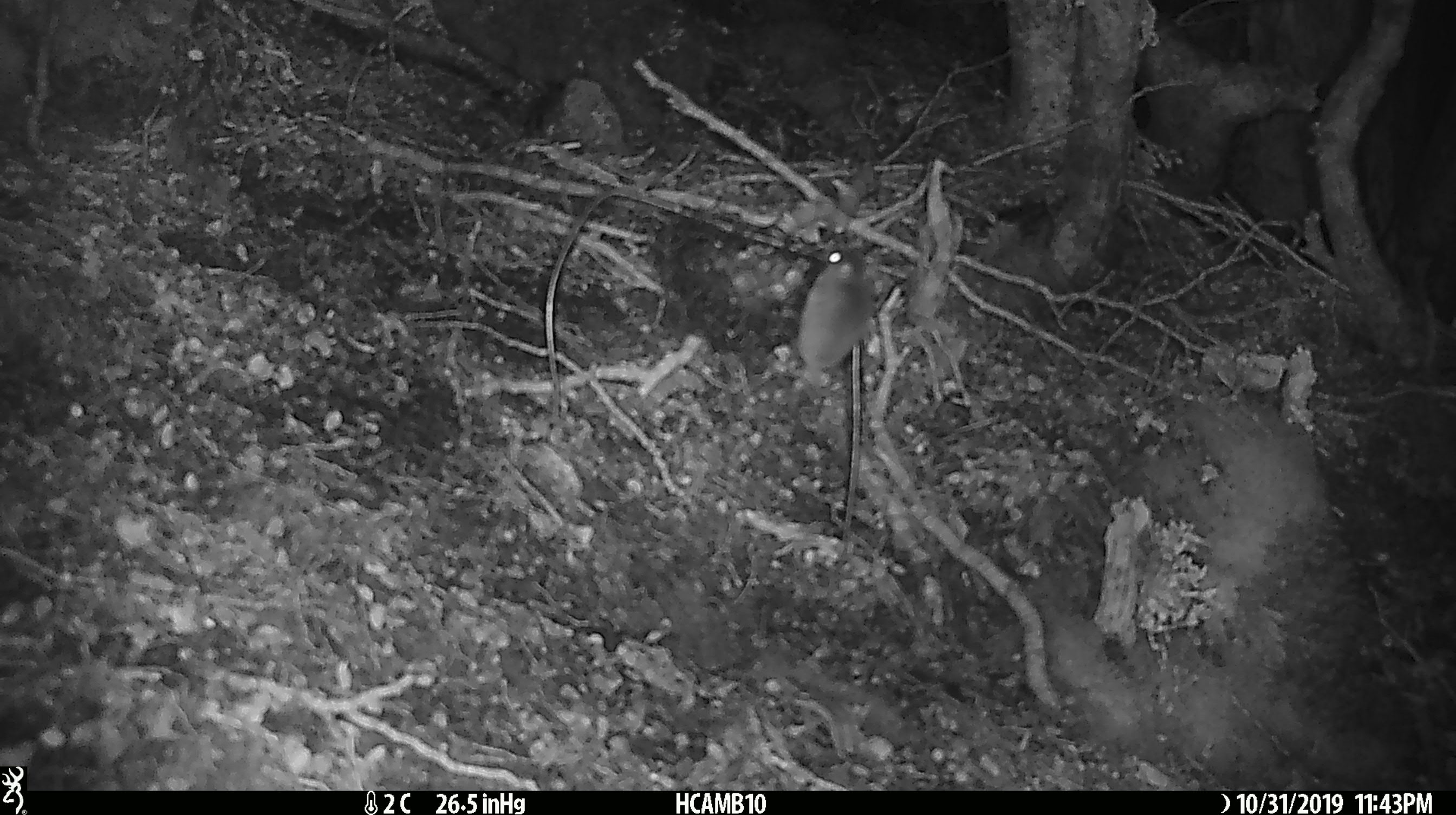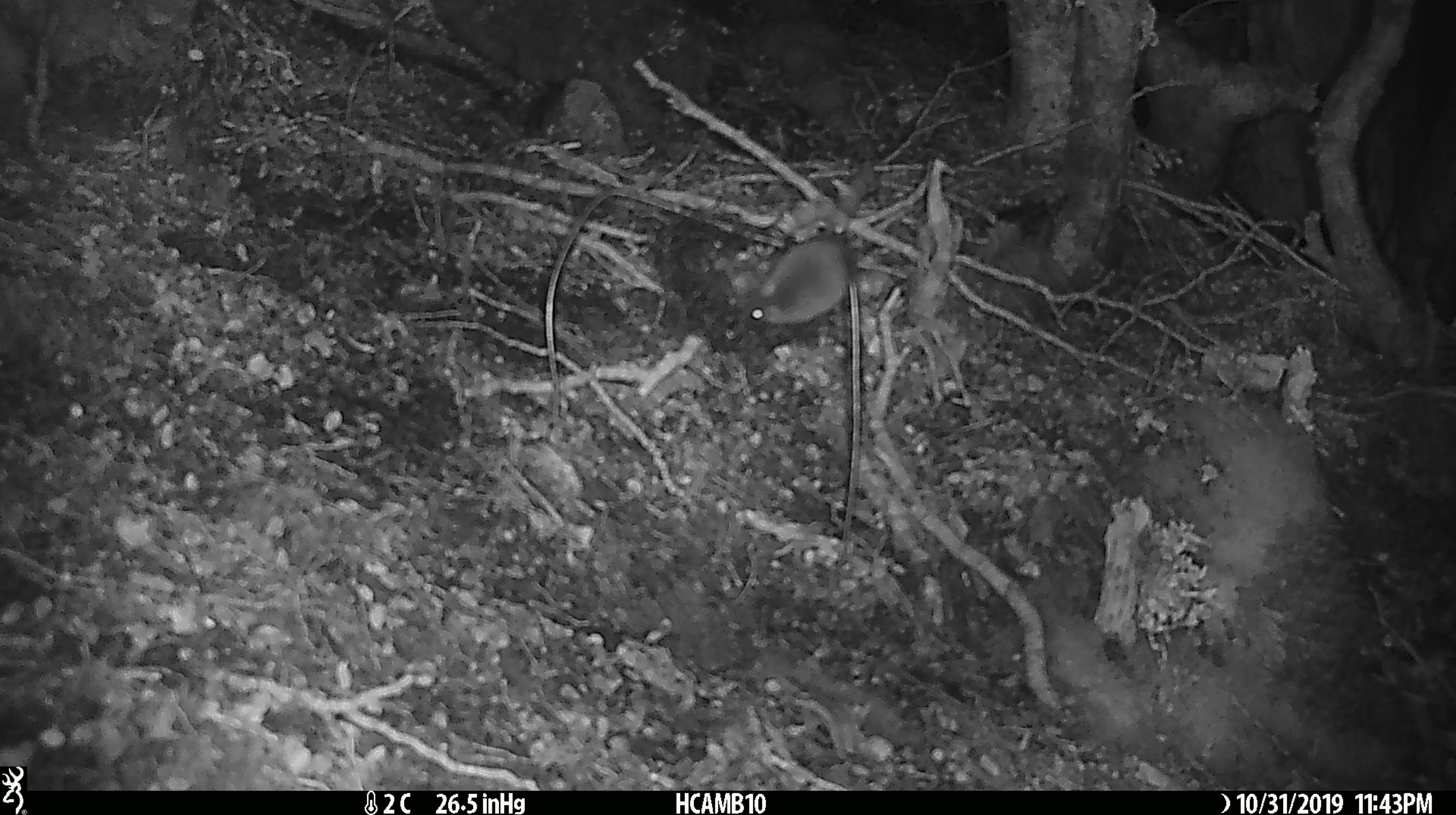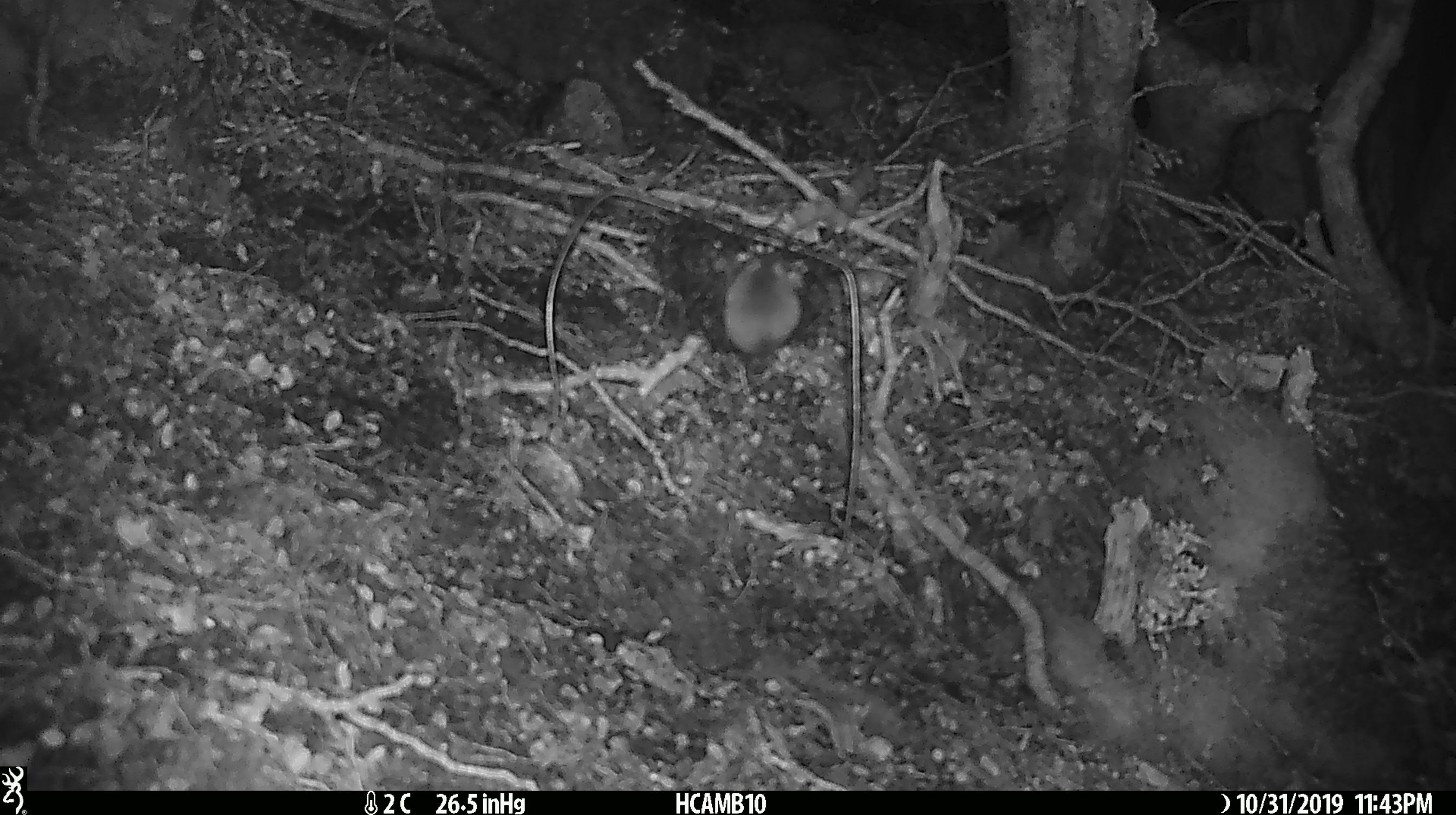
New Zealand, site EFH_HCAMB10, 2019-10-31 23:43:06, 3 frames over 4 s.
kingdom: Animalia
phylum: Chordata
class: Mammalia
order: Rodentia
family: Muridae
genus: Mus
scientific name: Mus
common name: mouse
Mouse (Mus).